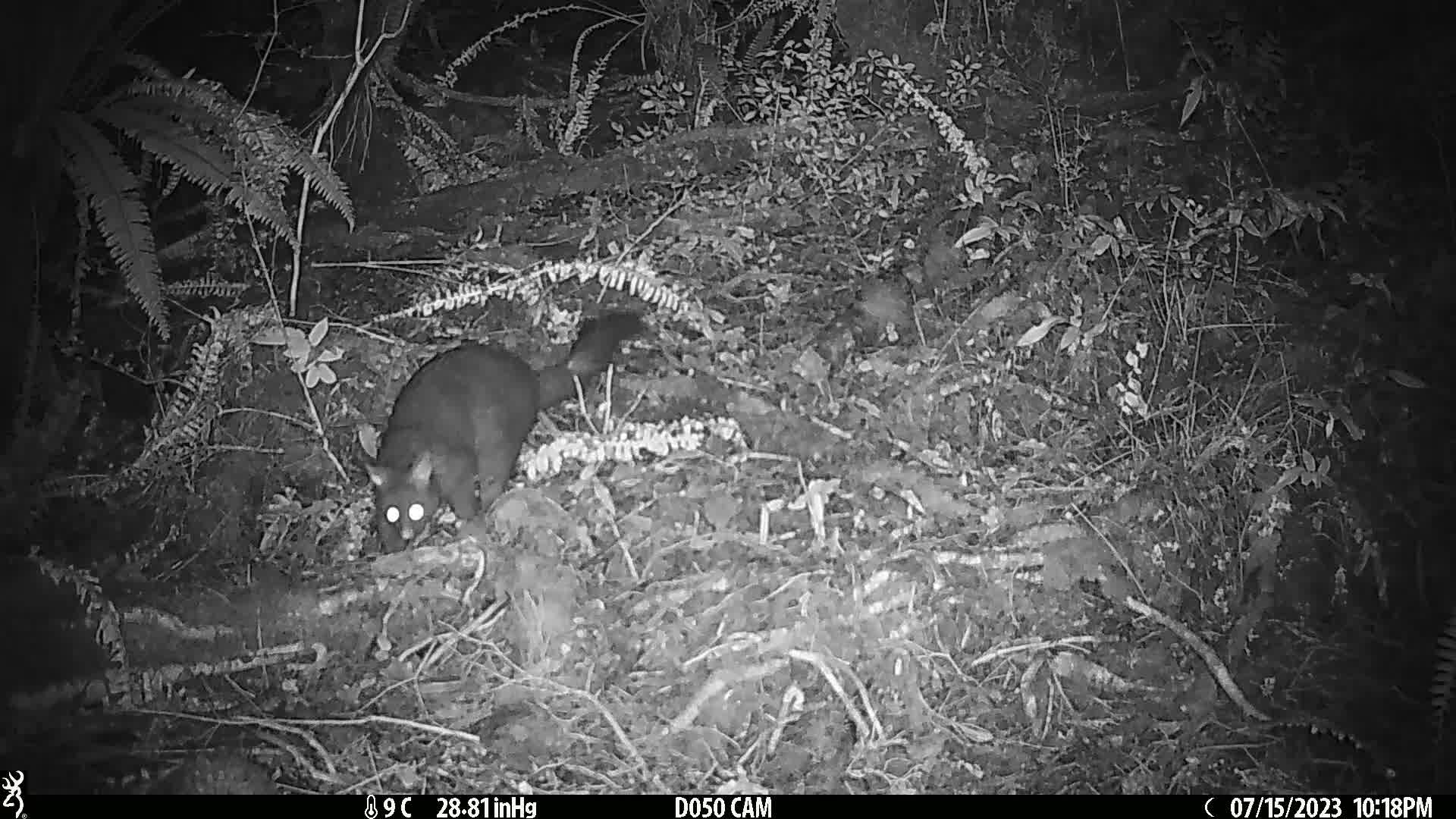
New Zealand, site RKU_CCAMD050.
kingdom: Animalia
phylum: Chordata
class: Mammalia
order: Diprotodontia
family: Phalangeridae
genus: Trichosurus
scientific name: Trichosurus vulpecula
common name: common brushtail possum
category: possum